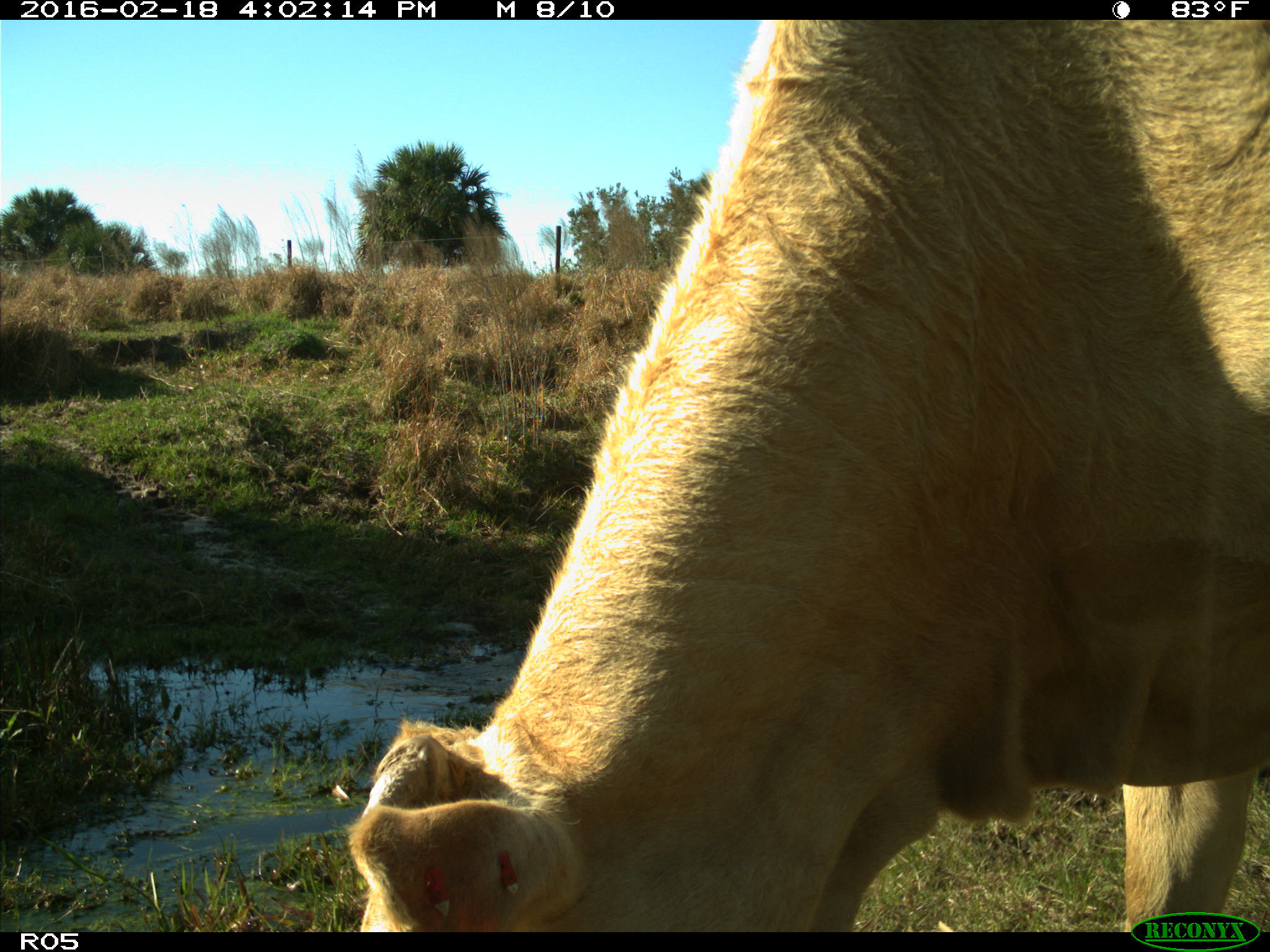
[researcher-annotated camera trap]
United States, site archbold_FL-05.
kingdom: Animalia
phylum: Chordata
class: Mammalia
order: Artiodactyla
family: Bovidae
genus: Bos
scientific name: Bos taurus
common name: domestic cow